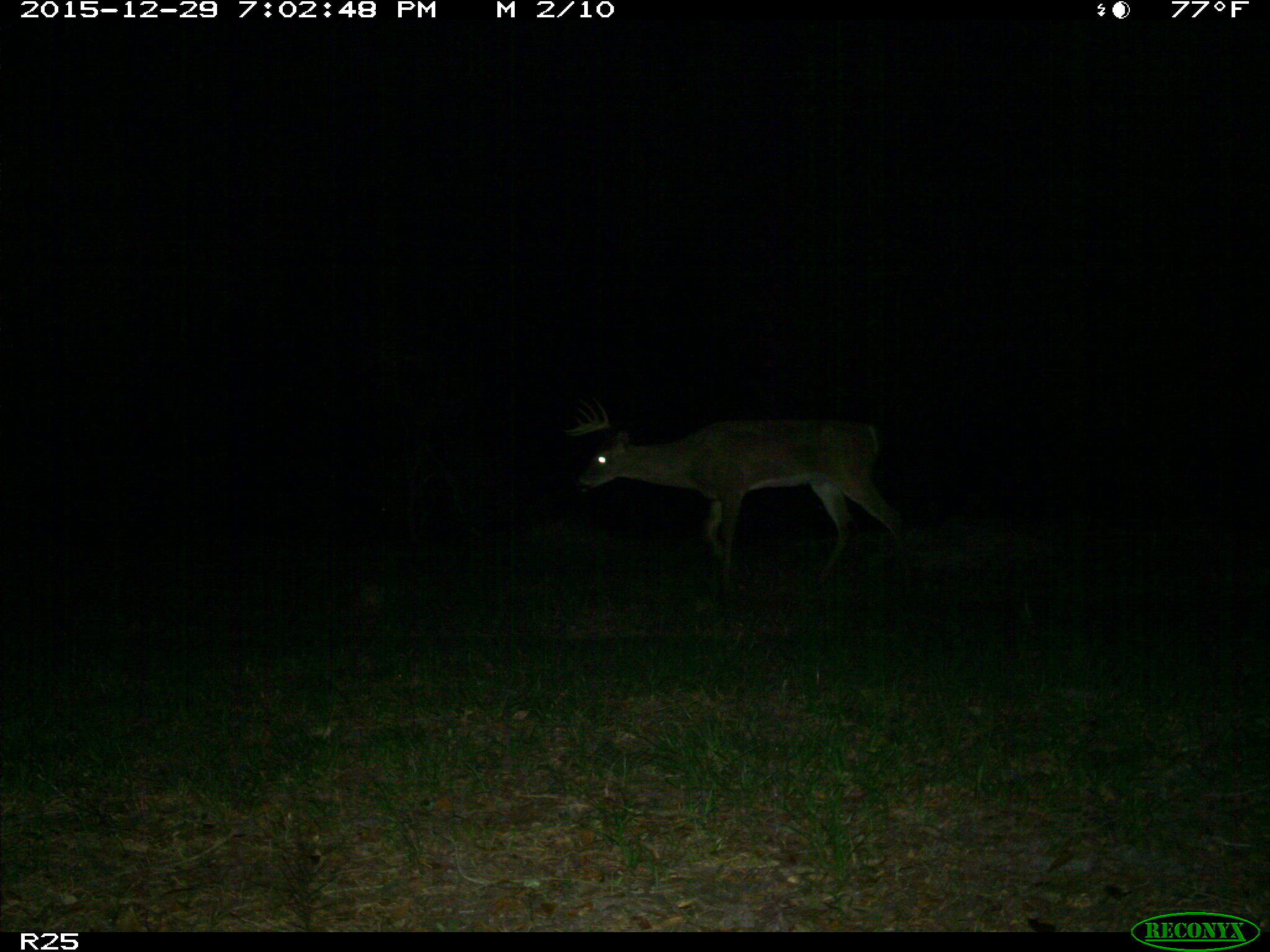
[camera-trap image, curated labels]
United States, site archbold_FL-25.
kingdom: Animalia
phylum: Chordata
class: Mammalia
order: Artiodactyla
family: Cervidae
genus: Odocoileus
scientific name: Odocoileus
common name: deer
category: unidentified deer